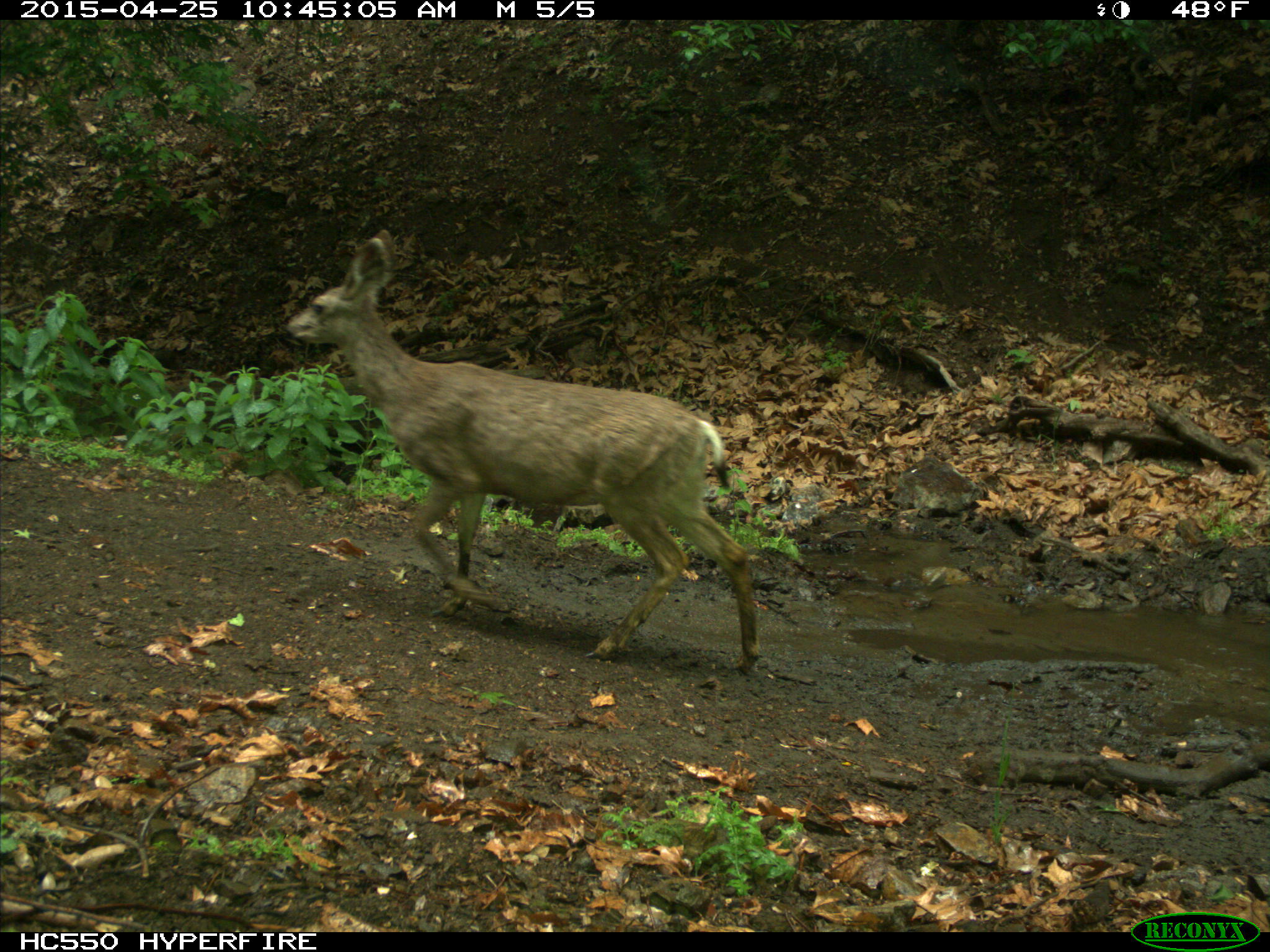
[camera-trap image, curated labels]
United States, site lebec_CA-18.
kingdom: Animalia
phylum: Chordata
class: Mammalia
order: Artiodactyla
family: Cervidae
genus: Odocoileus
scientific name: Odocoileus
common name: deer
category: unidentified deer